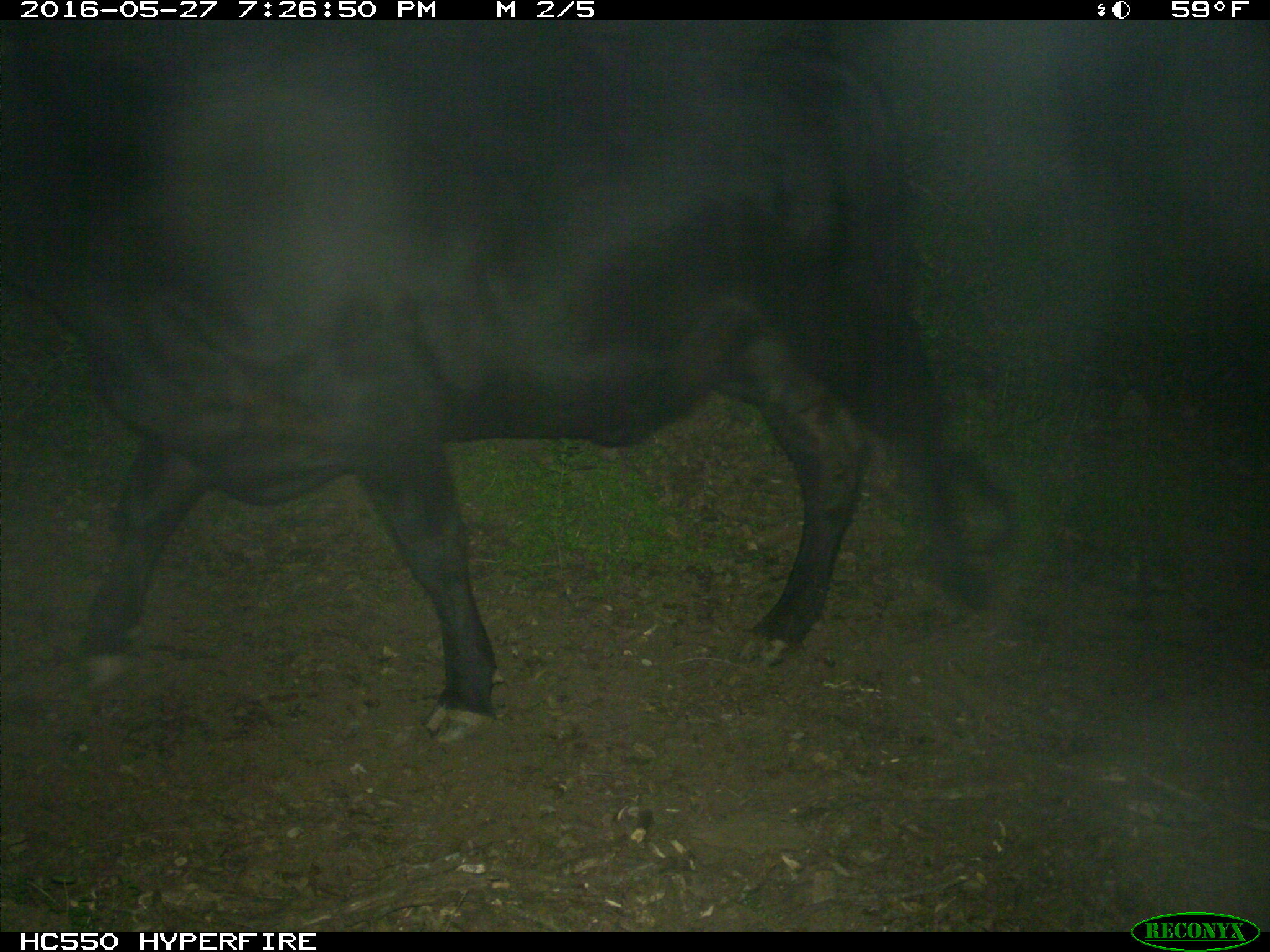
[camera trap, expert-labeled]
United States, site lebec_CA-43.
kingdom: Animalia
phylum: Chordata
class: Mammalia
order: Artiodactyla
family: Bovidae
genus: Bos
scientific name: Bos taurus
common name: domestic cow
Bos taurus (domestic cow).